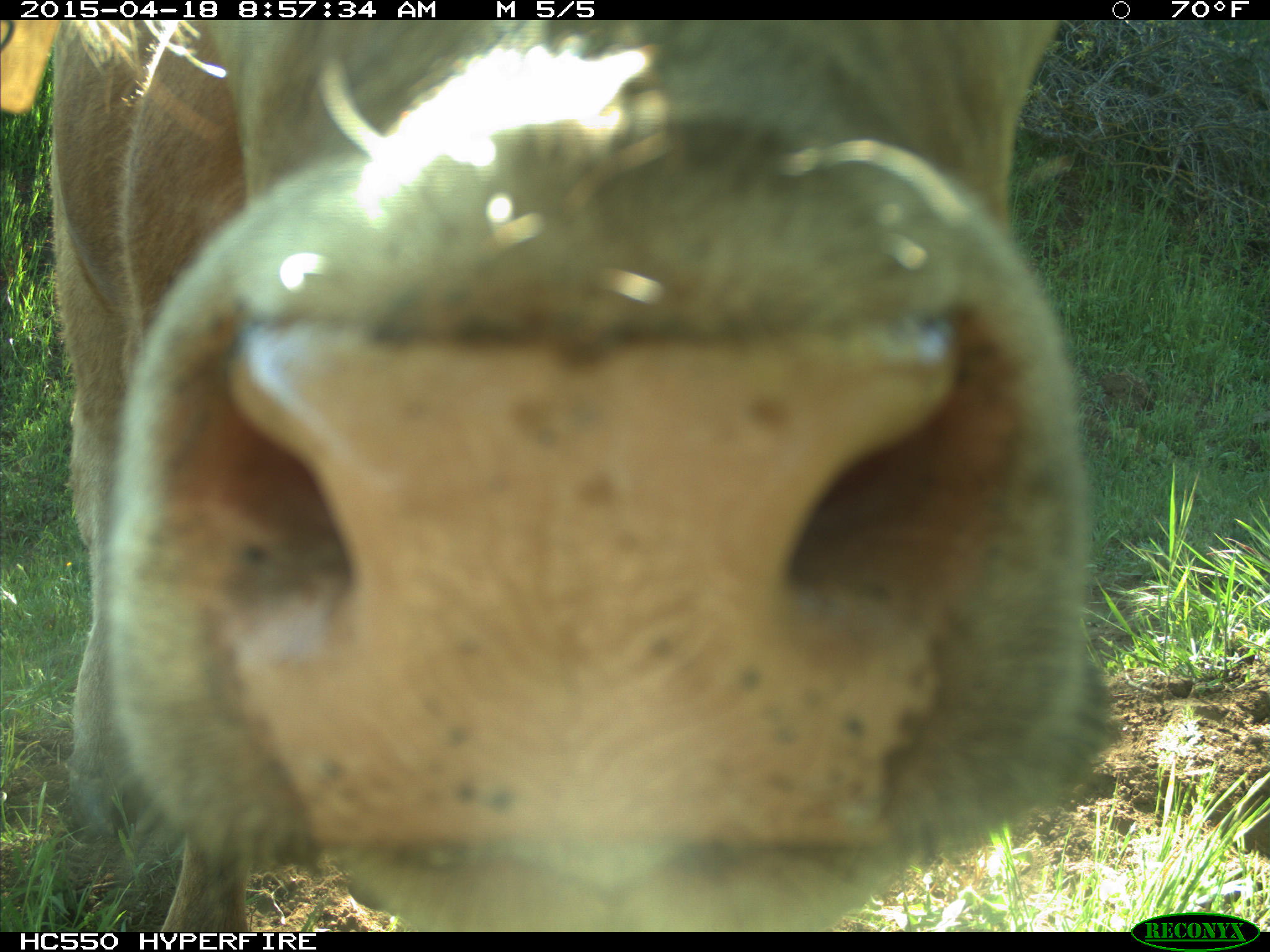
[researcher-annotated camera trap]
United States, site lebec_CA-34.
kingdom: Animalia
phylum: Chordata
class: Mammalia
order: Artiodactyla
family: Bovidae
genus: Bos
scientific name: Bos taurus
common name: domestic cow